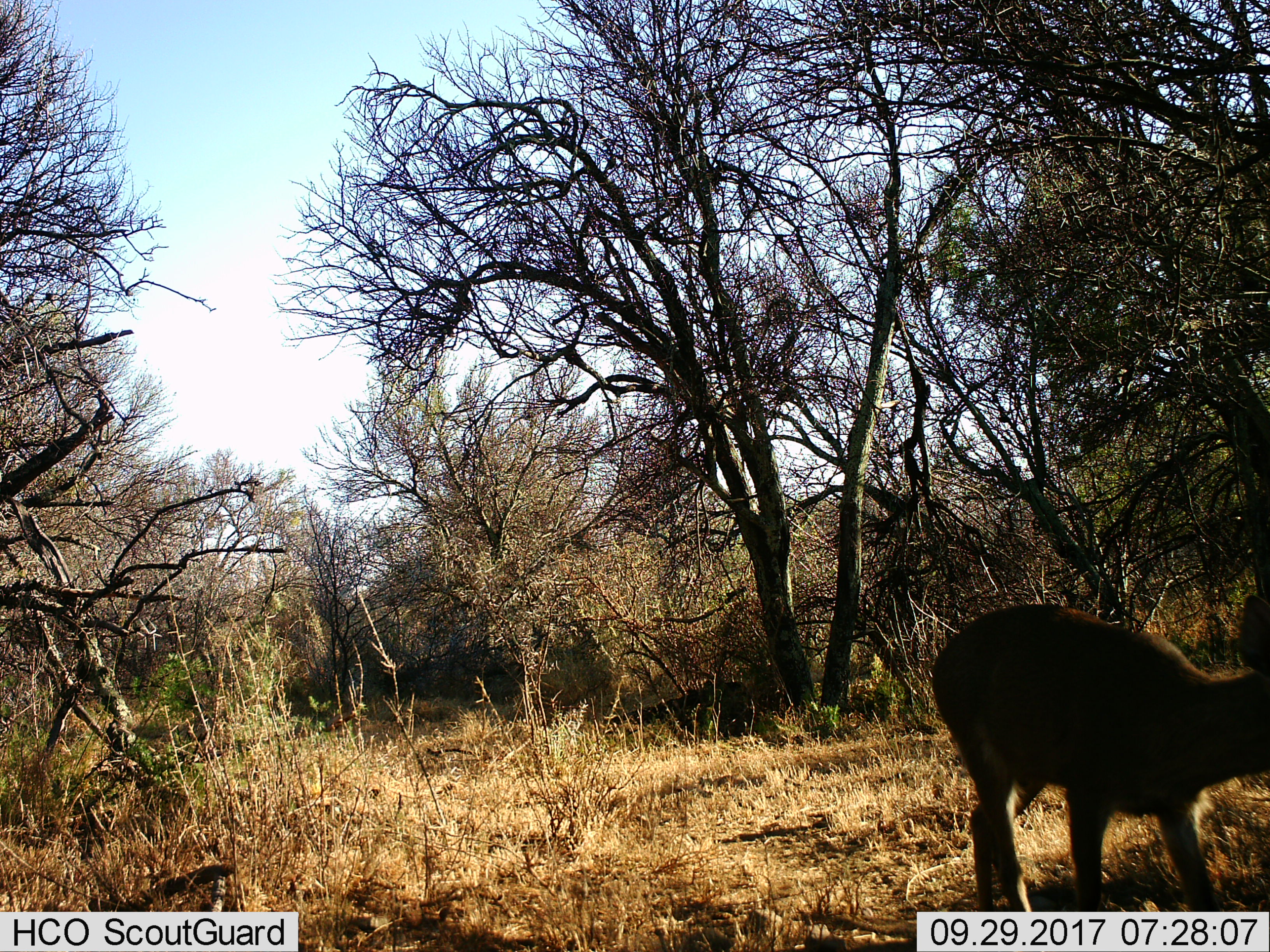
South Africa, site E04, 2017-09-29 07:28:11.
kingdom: Animalia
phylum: Chordata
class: Mammalia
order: Artiodactyla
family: Bovidae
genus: Cephalophus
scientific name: Cephalophus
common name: duiker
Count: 1.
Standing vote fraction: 40%.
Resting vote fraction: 0%.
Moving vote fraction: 60%.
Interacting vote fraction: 0%.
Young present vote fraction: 0%.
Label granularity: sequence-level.